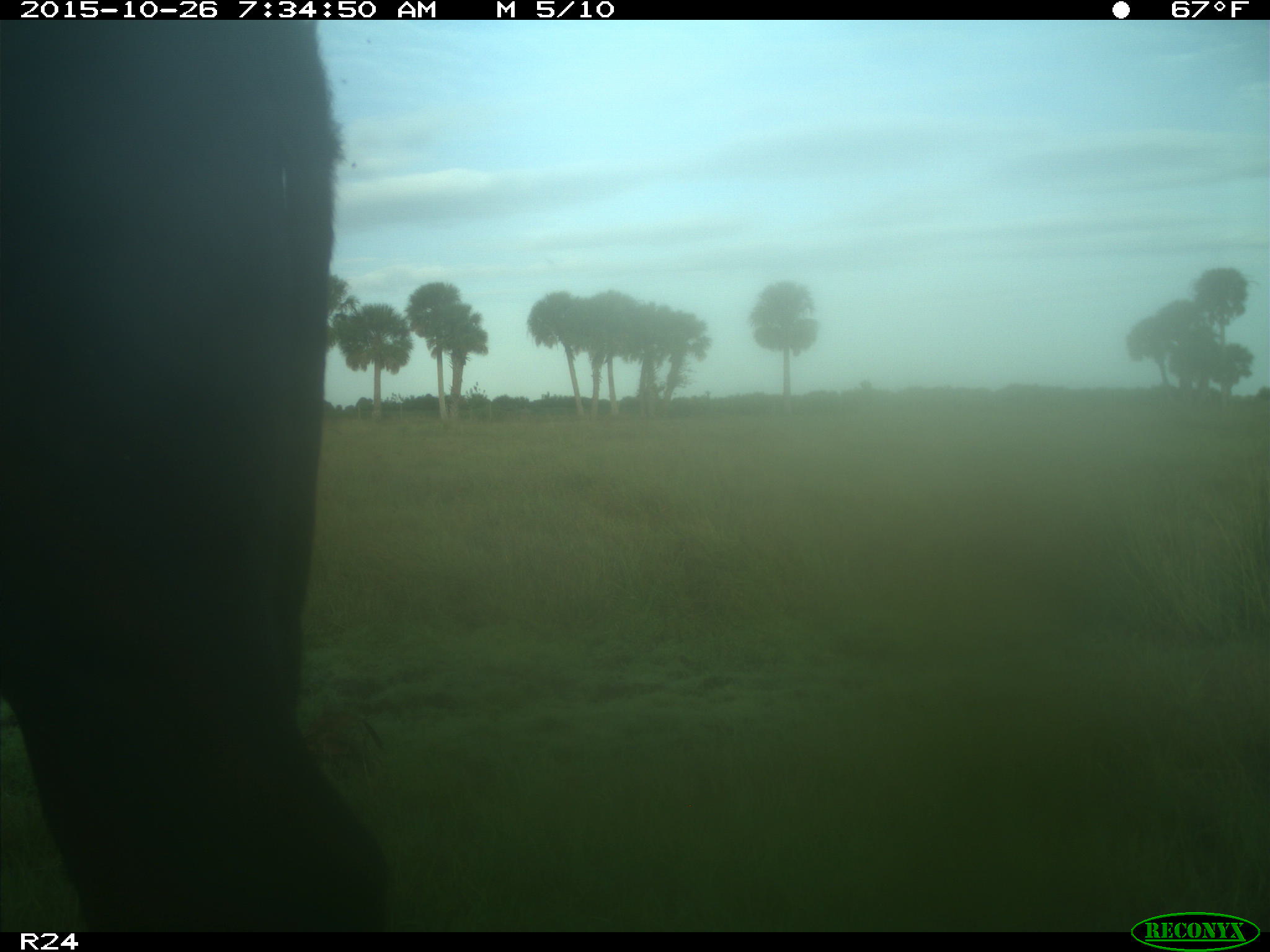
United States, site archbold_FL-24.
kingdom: Animalia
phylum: Chordata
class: Mammalia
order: Artiodactyla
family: Bovidae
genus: Bos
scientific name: Bos taurus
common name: domestic cow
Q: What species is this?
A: Bos taurus (domestic cow).